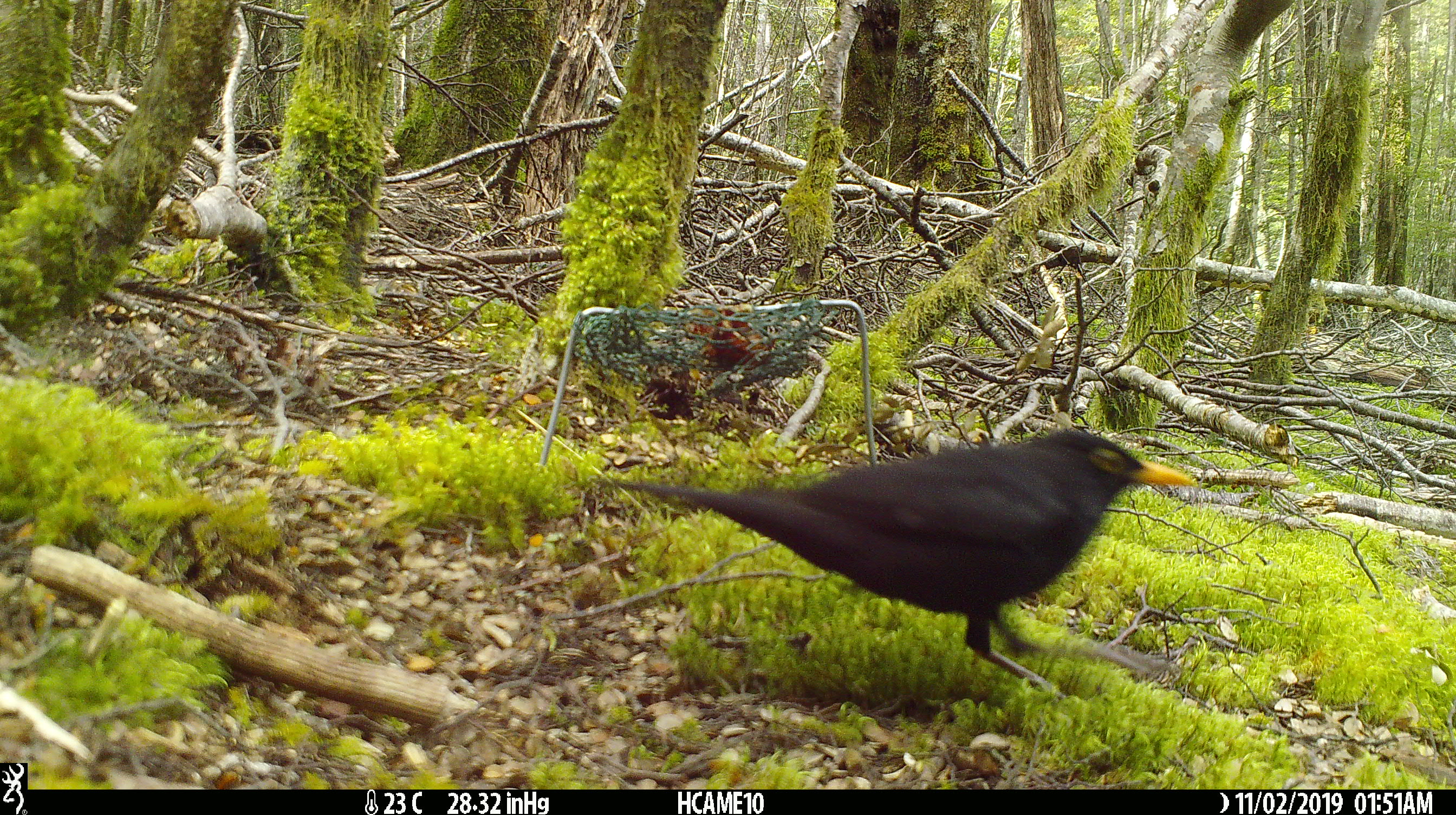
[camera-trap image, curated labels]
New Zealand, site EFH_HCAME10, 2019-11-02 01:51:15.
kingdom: Animalia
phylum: Chordata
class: Aves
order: Passeriformes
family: Turdidae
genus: Turdus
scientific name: Turdus merula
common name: eurasian blackbird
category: blackbird